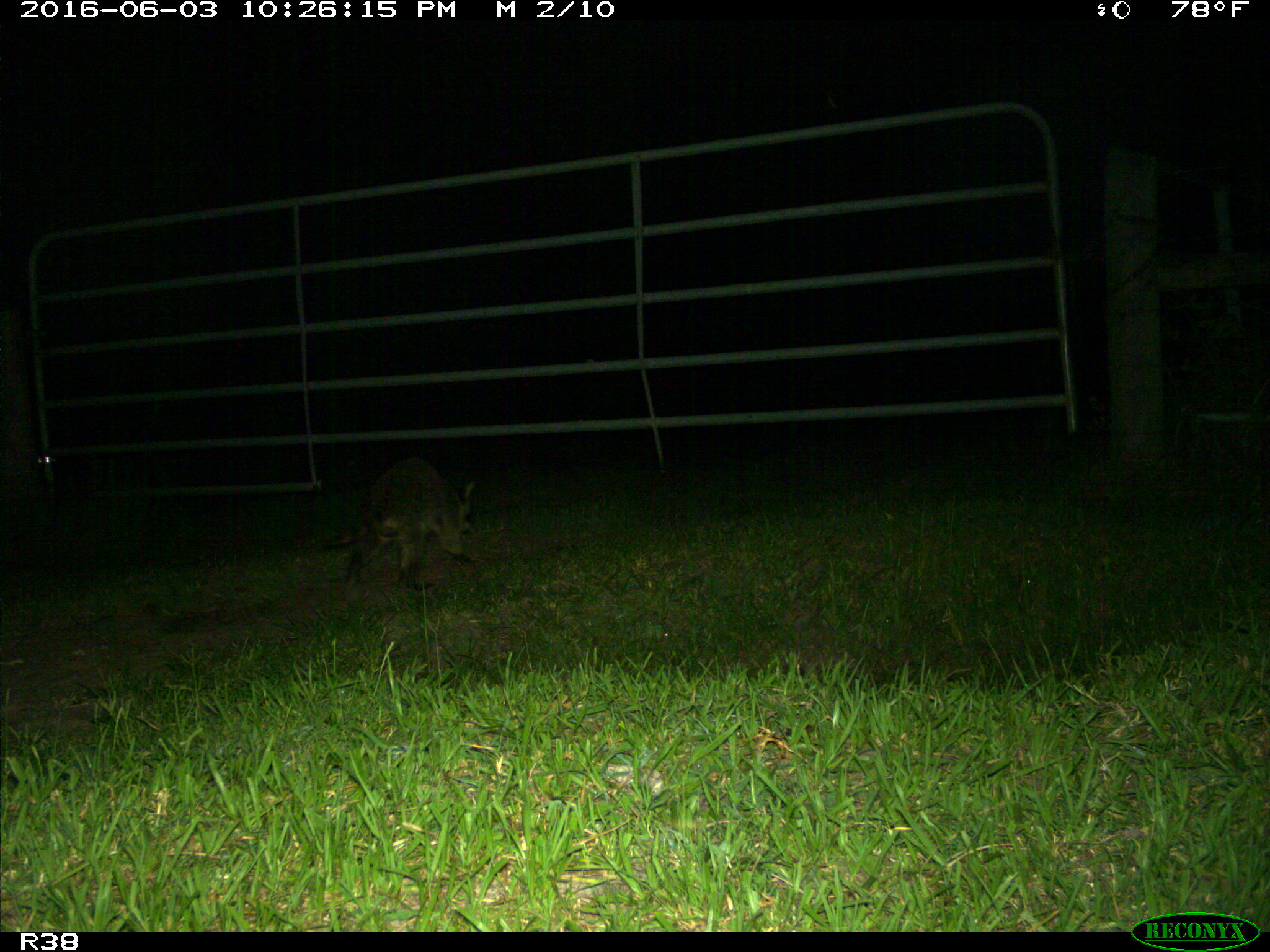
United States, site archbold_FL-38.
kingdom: Animalia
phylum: Chordata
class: Mammalia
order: Carnivora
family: Procyonidae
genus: Procyon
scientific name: Procyon lotor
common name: common raccoon